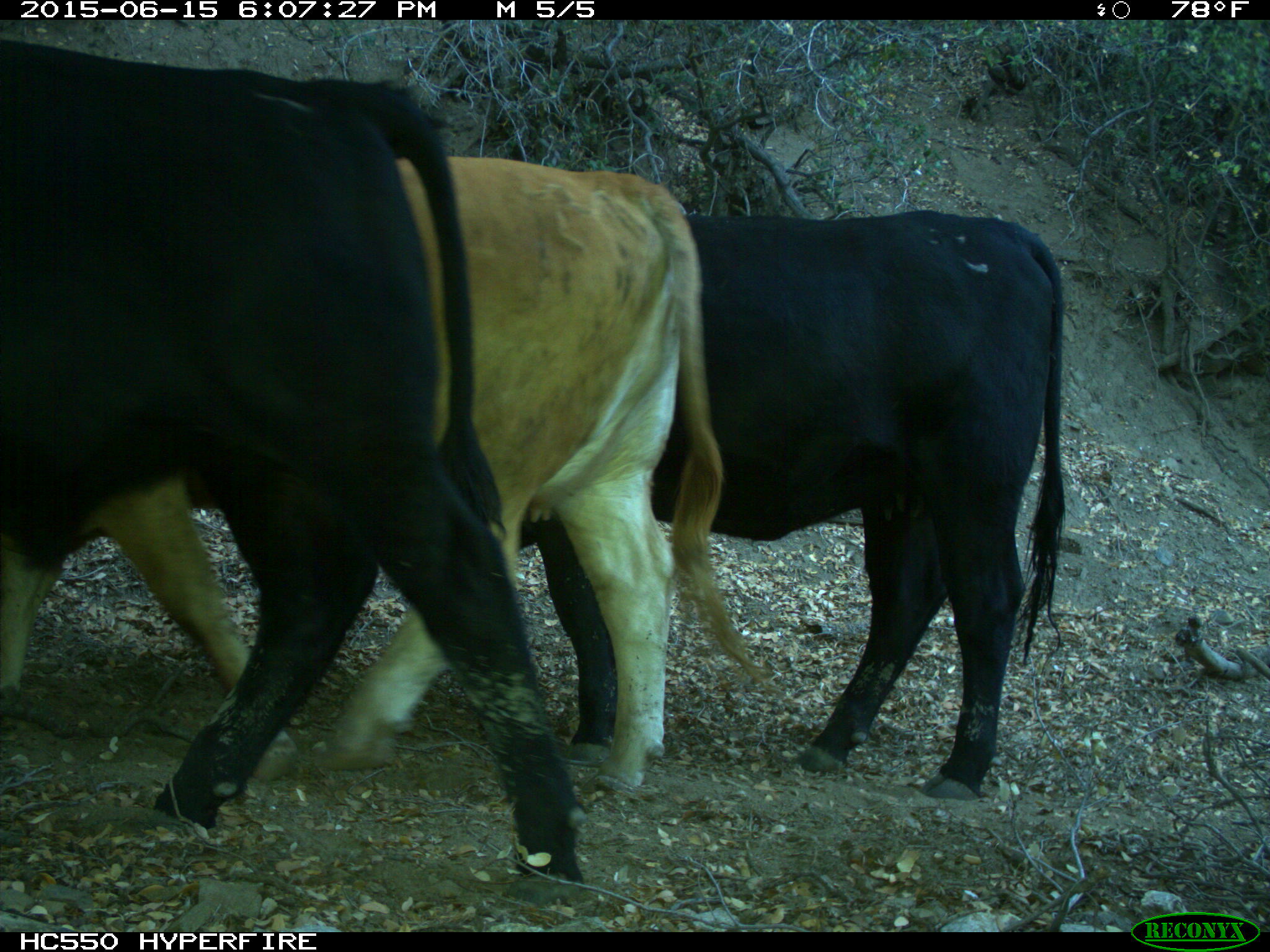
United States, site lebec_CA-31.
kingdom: Animalia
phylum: Chordata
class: Mammalia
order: Artiodactyla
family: Bovidae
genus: Bos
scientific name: Bos taurus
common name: domestic cow